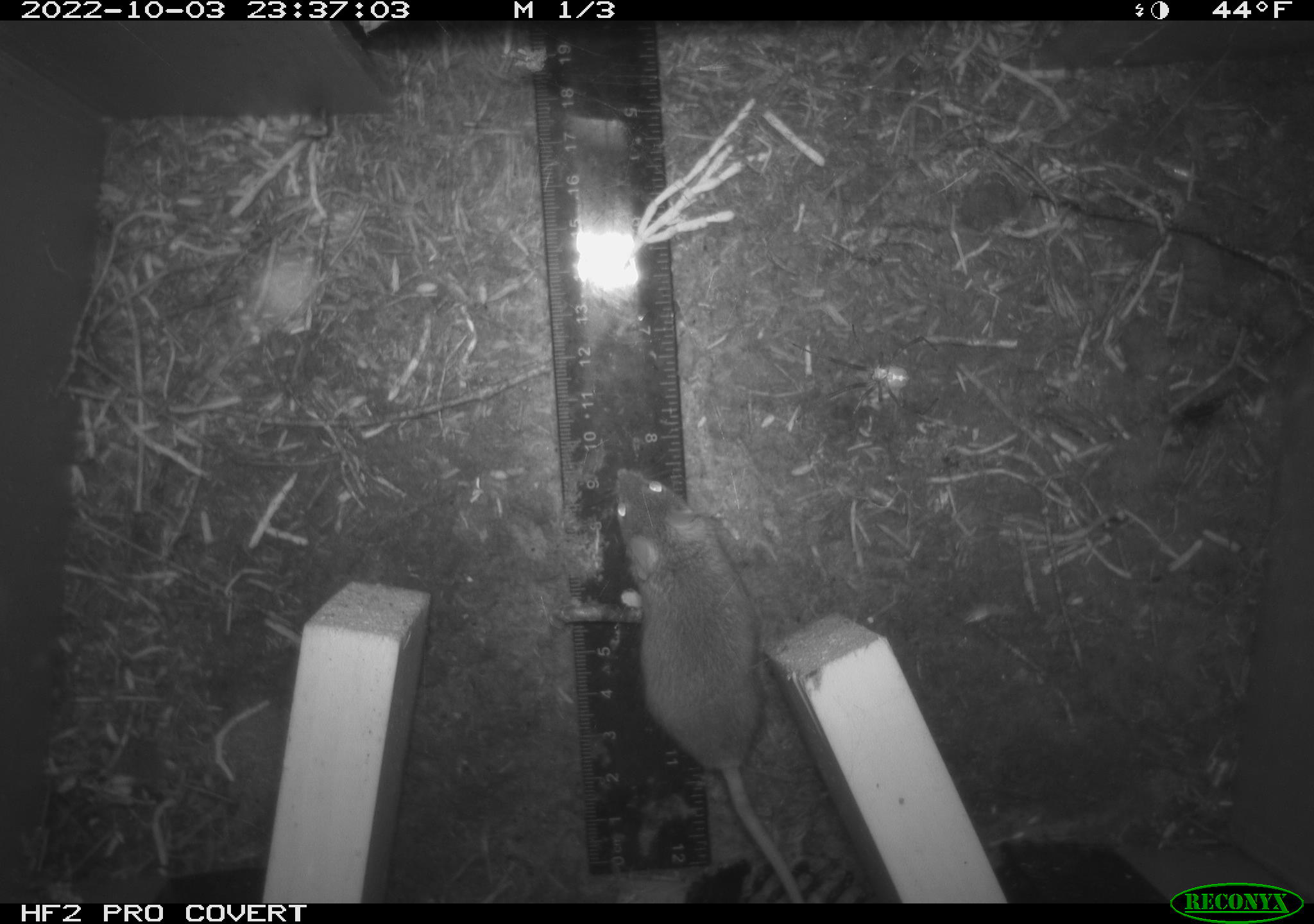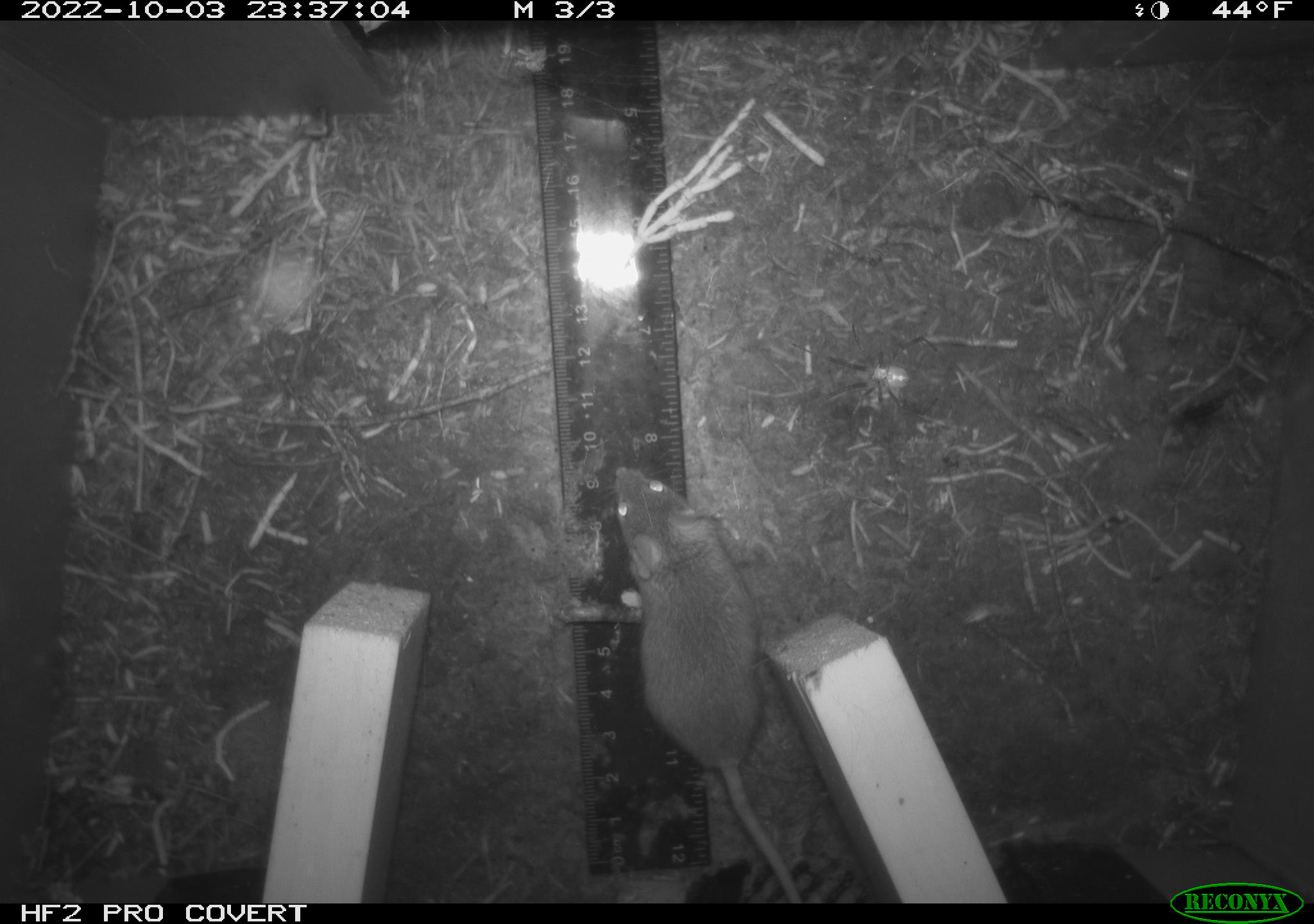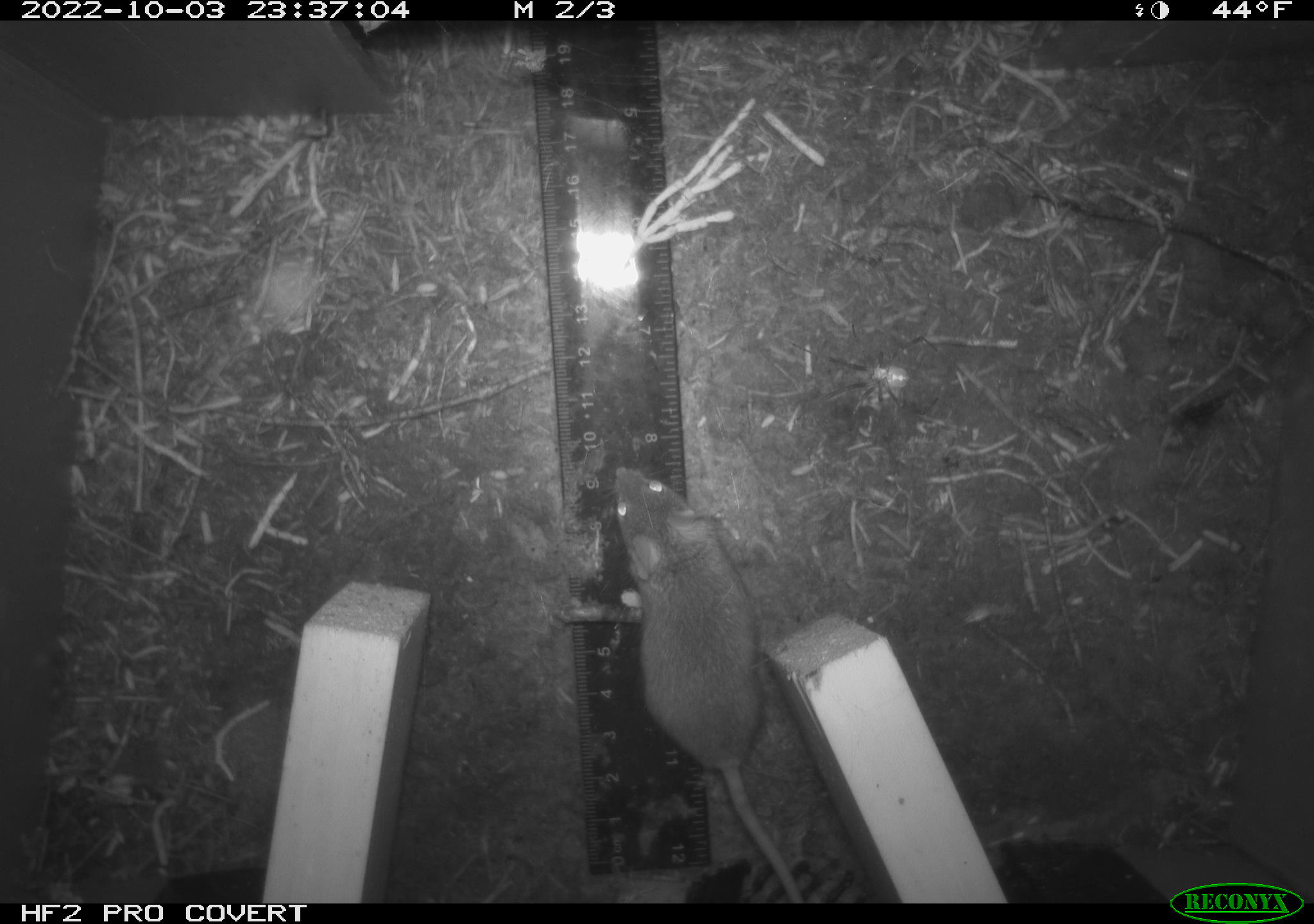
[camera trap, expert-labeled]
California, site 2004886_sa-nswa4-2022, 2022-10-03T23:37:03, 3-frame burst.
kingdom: Animalia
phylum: Chordata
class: Mammalia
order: Rodentia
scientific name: Rodentia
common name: rodent